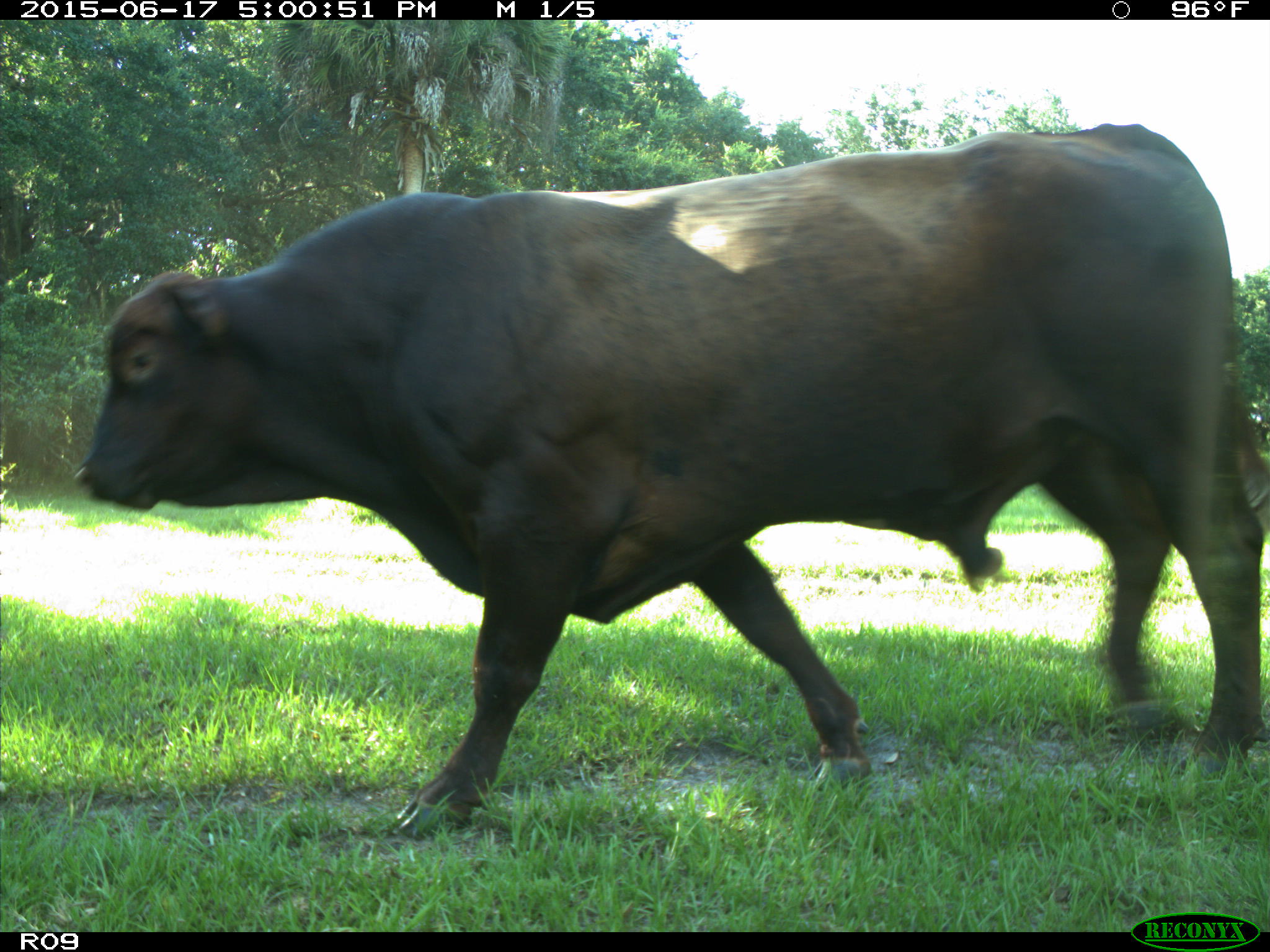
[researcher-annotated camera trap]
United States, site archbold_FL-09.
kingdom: Animalia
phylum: Chordata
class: Mammalia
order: Artiodactyla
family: Bovidae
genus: Bos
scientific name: Bos taurus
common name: domestic cow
Bos taurus (domestic cow).